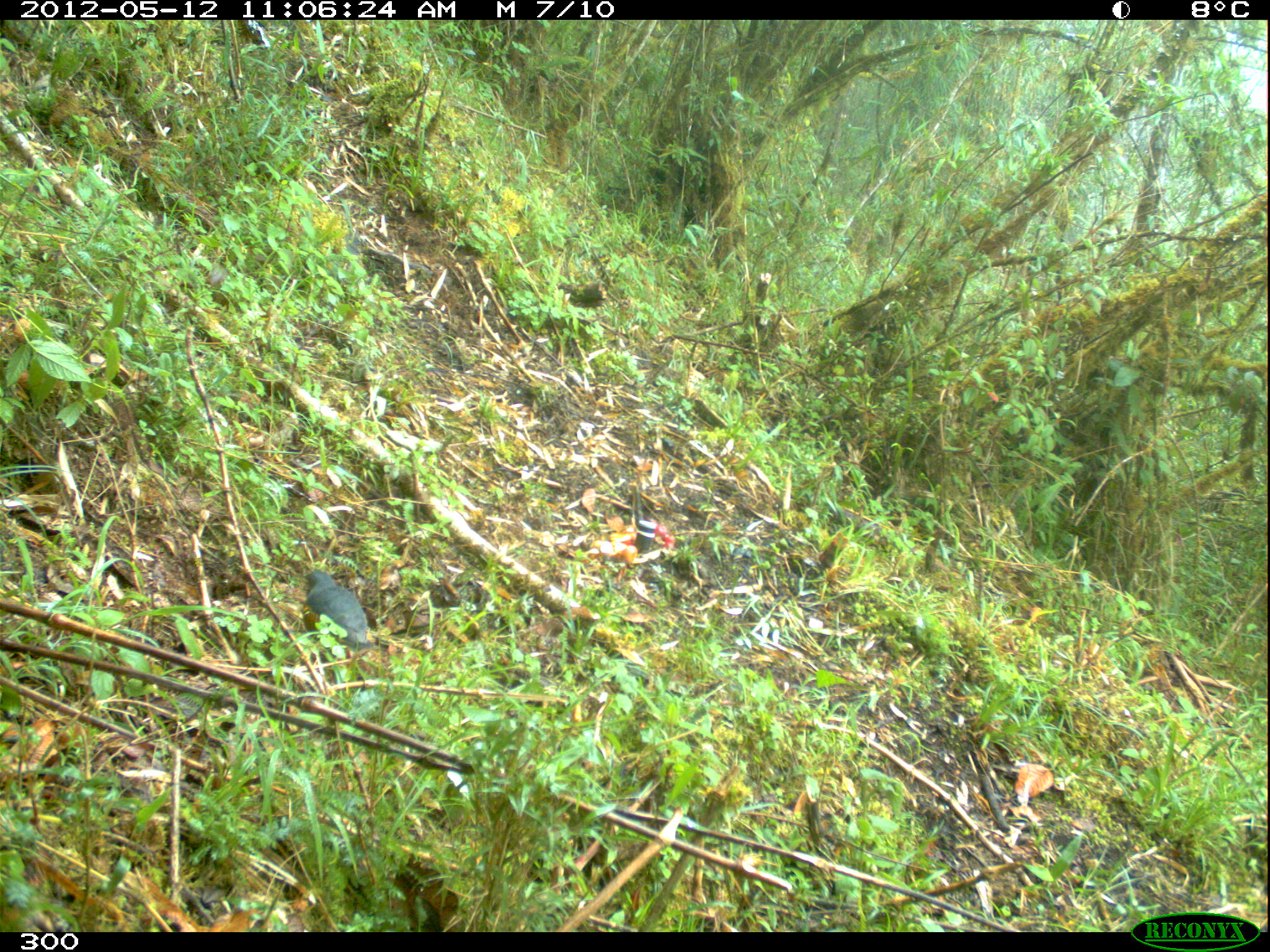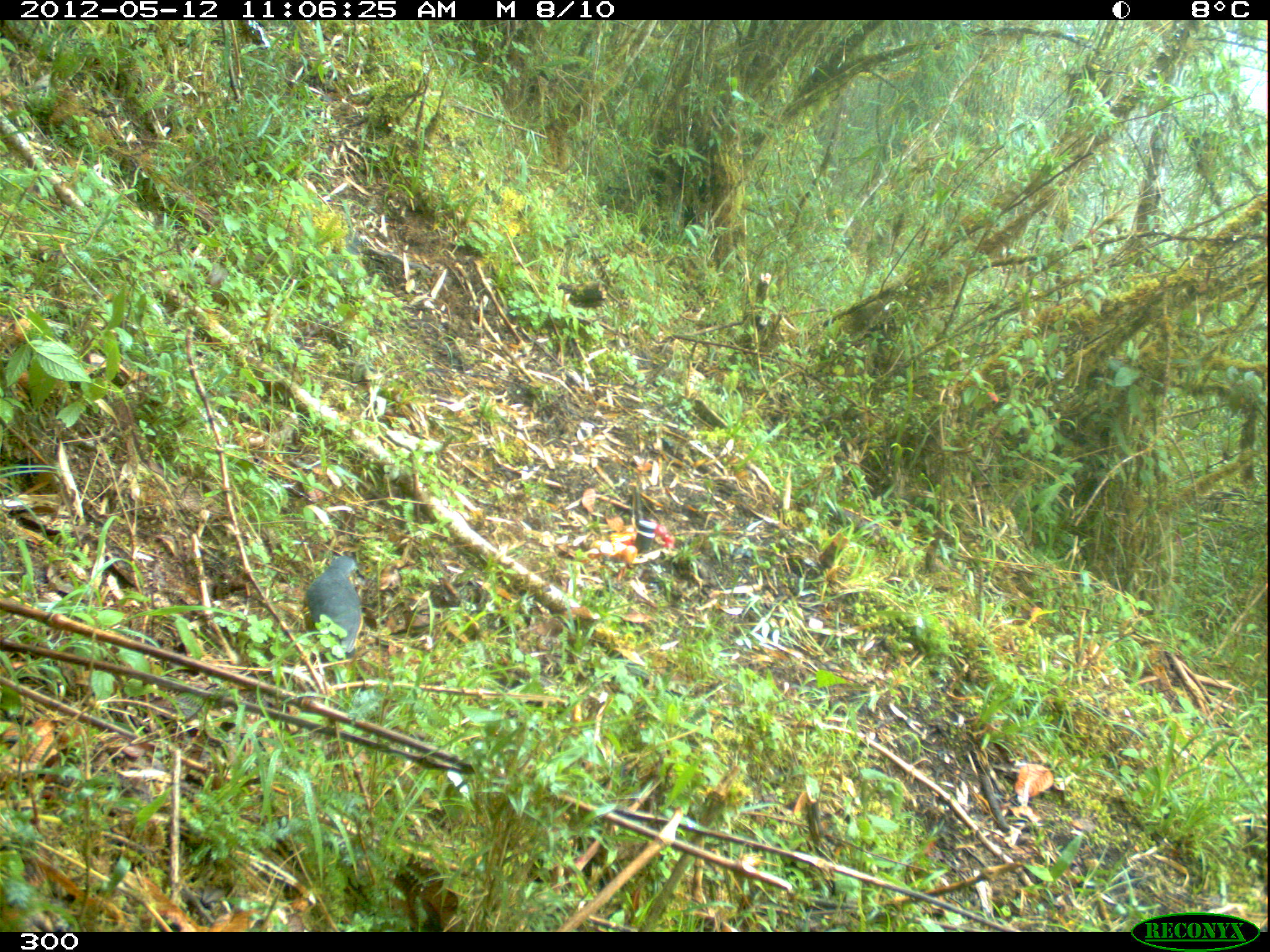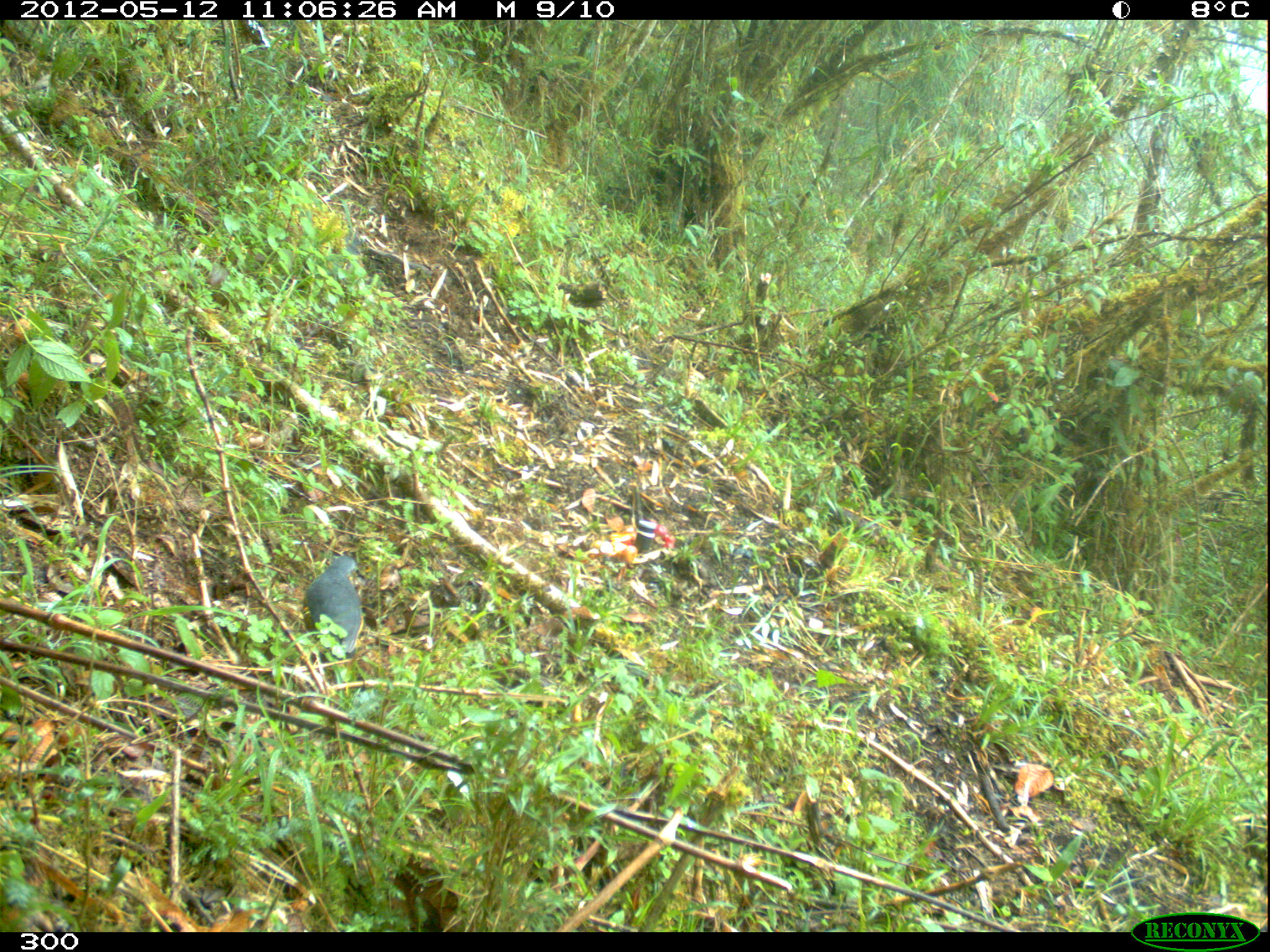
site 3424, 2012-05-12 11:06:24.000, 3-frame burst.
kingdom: Animalia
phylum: Chordata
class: Aves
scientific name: Aves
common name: bird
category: unknown bird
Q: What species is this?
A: Unknown bird (bird) (Aves).